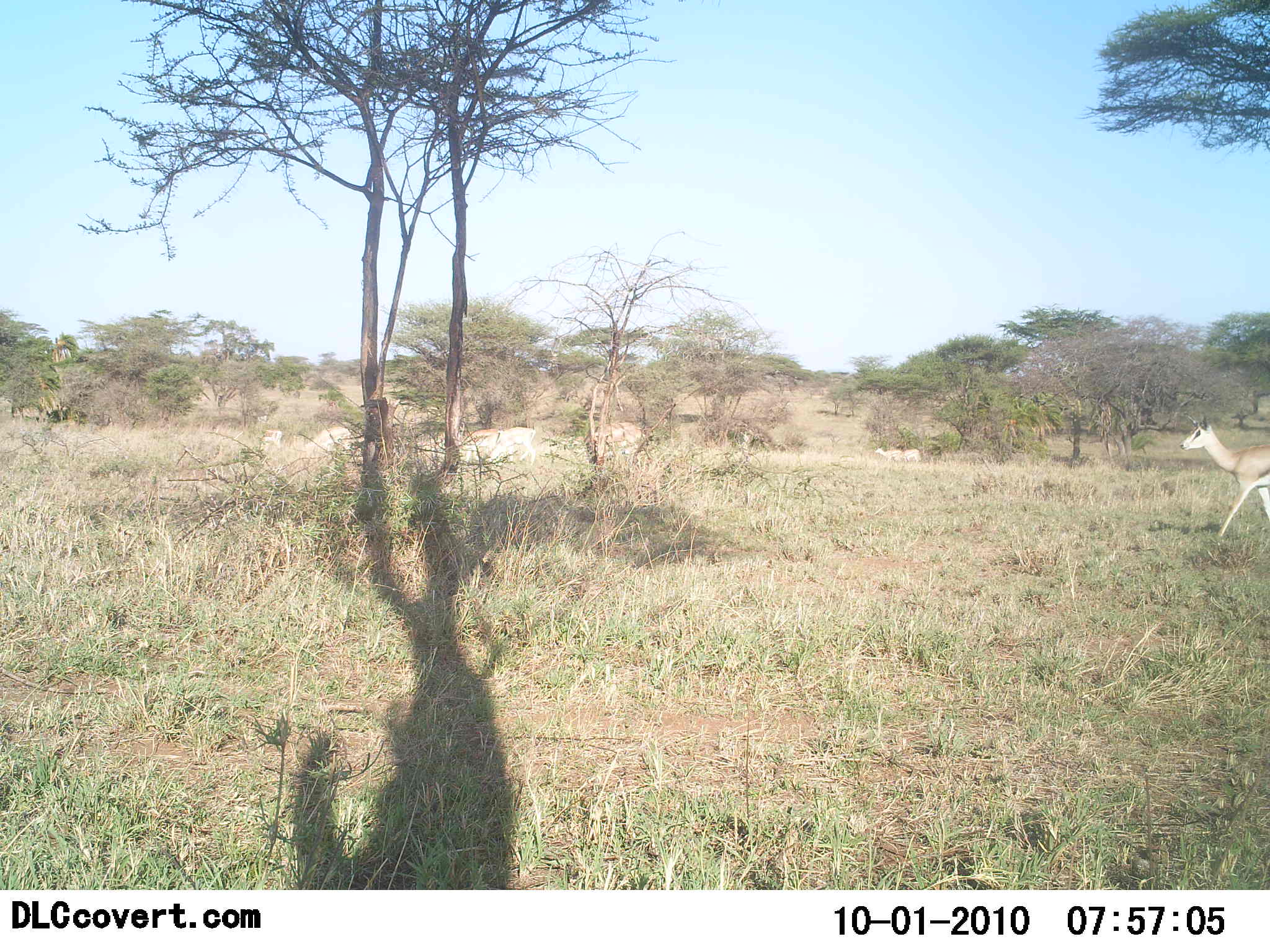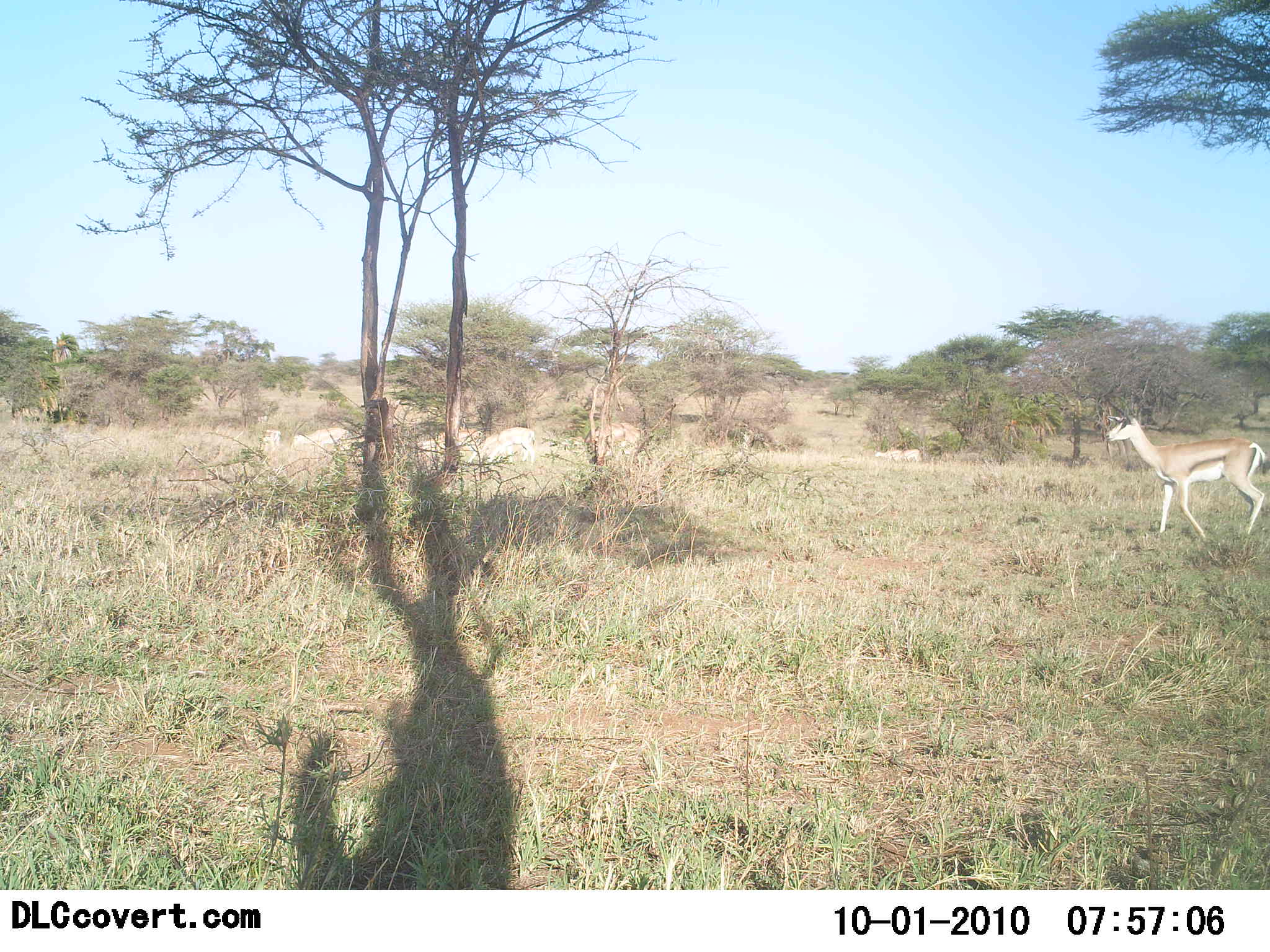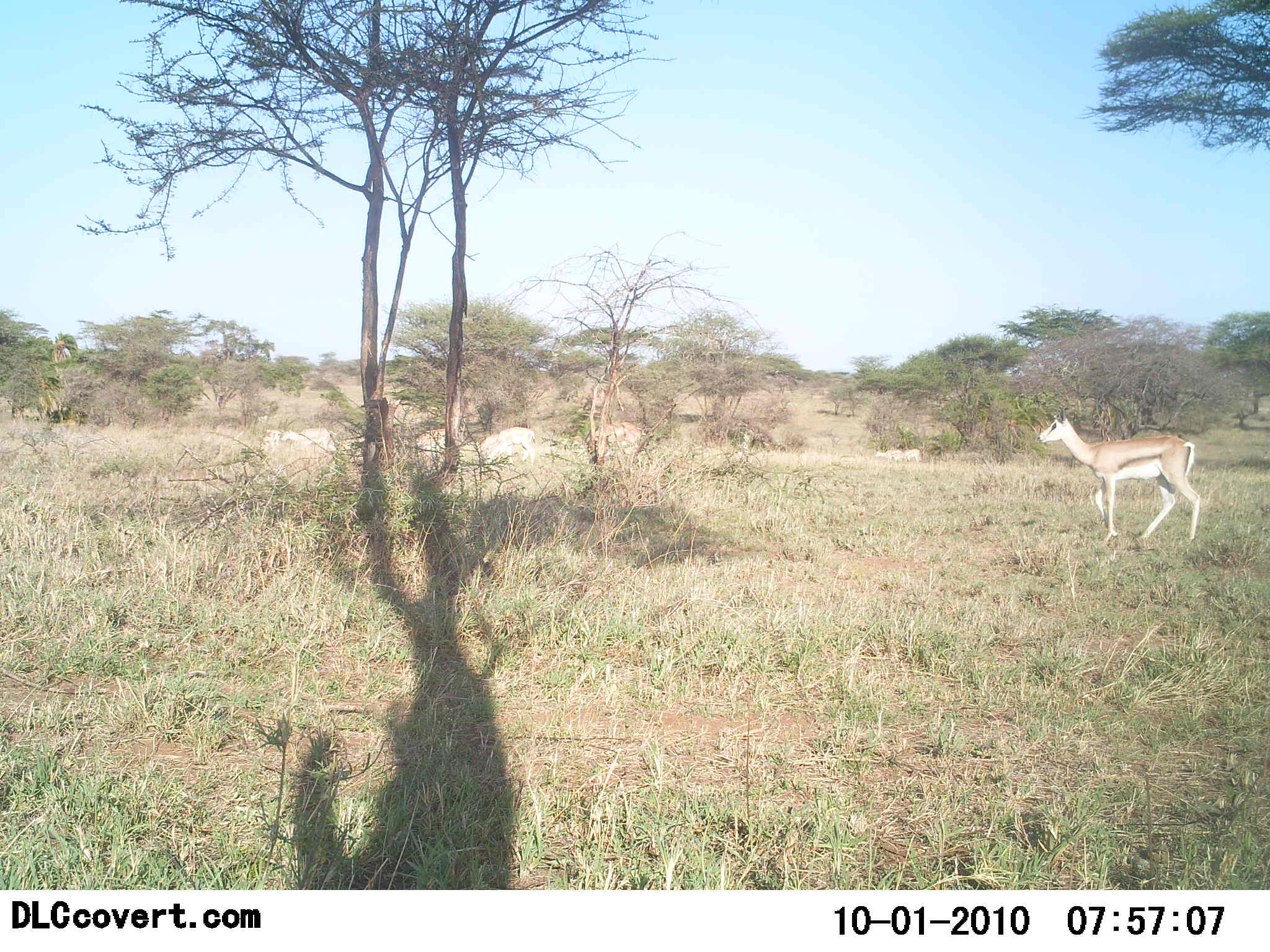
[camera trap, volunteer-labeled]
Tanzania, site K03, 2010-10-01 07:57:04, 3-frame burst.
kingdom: Animalia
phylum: Chordata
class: Mammalia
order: Artiodactyla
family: Bovidae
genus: Eudorcas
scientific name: Eudorcas thomsonii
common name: thomson's gazelle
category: gazellethomsons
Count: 4.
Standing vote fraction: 6%.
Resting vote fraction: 0%.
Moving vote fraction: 94%.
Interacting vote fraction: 0%.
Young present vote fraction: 0%.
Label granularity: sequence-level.